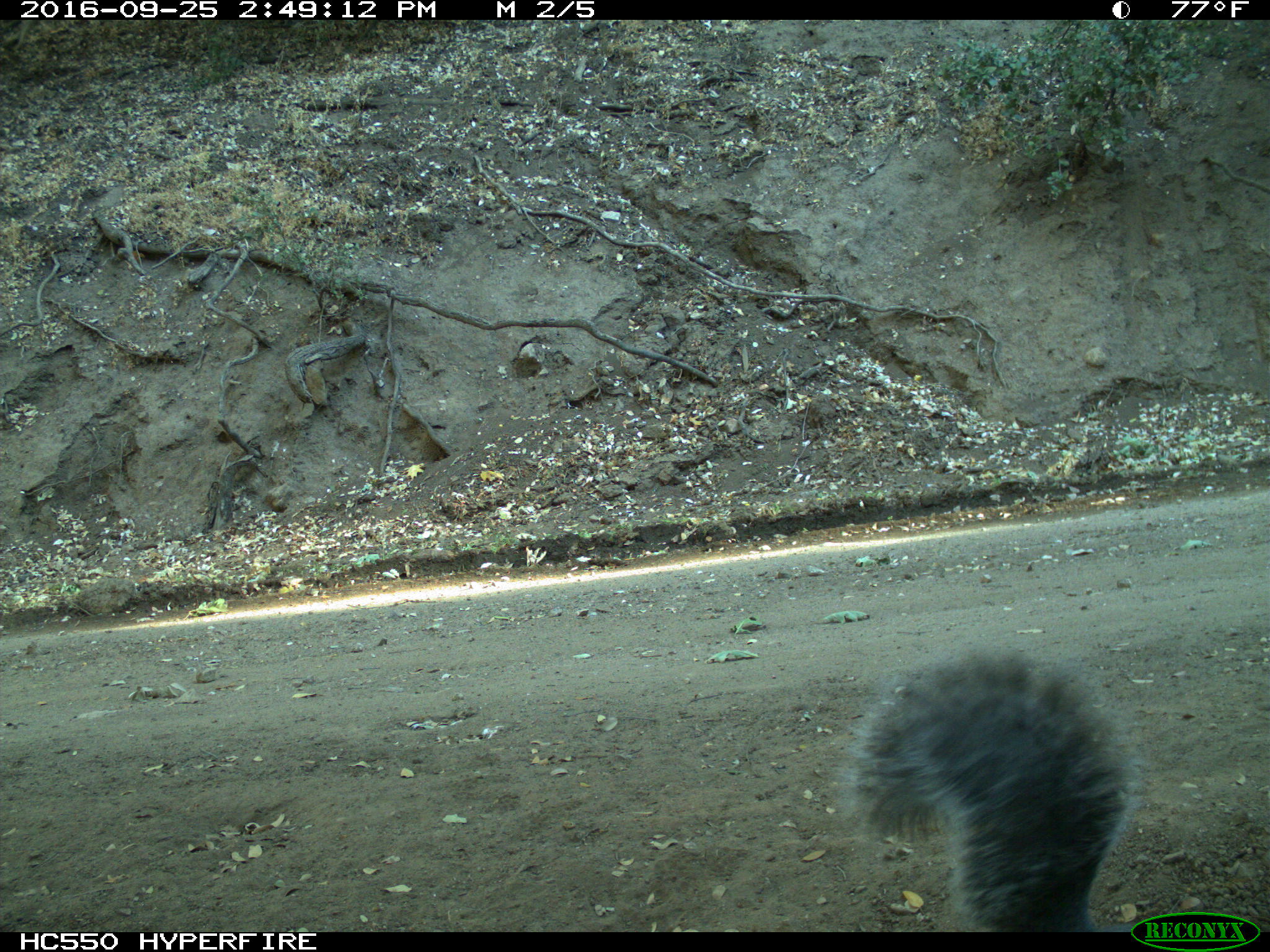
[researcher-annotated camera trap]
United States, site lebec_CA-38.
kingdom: Animalia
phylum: Chordata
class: Mammalia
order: Rodentia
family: Sciuridae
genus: Sciurus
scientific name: Sciurus carolinensis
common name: eastern gray squirrel